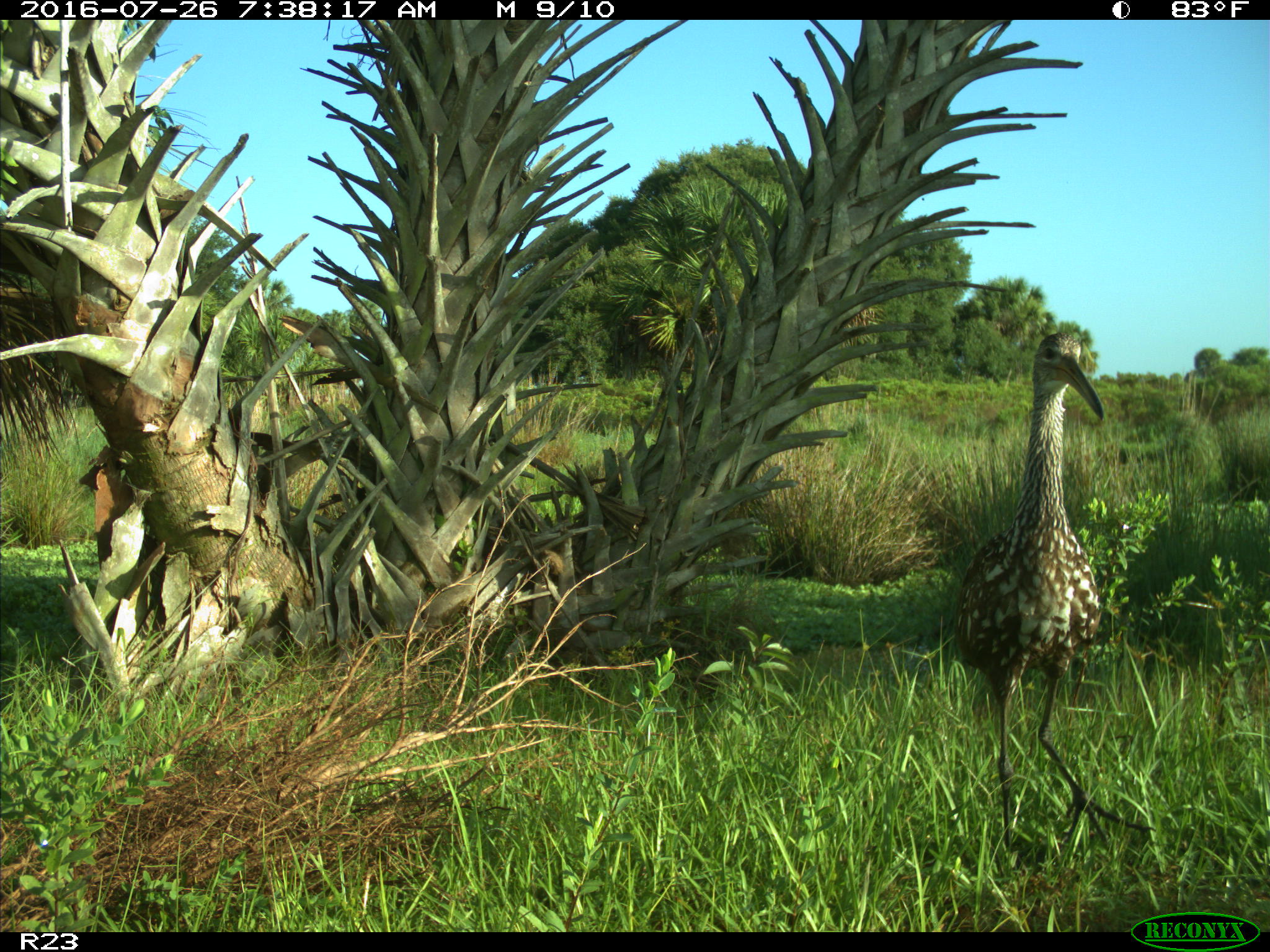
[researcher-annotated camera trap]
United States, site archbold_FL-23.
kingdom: Animalia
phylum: Chordata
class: Aves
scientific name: Aves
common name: birds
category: unidentified bird